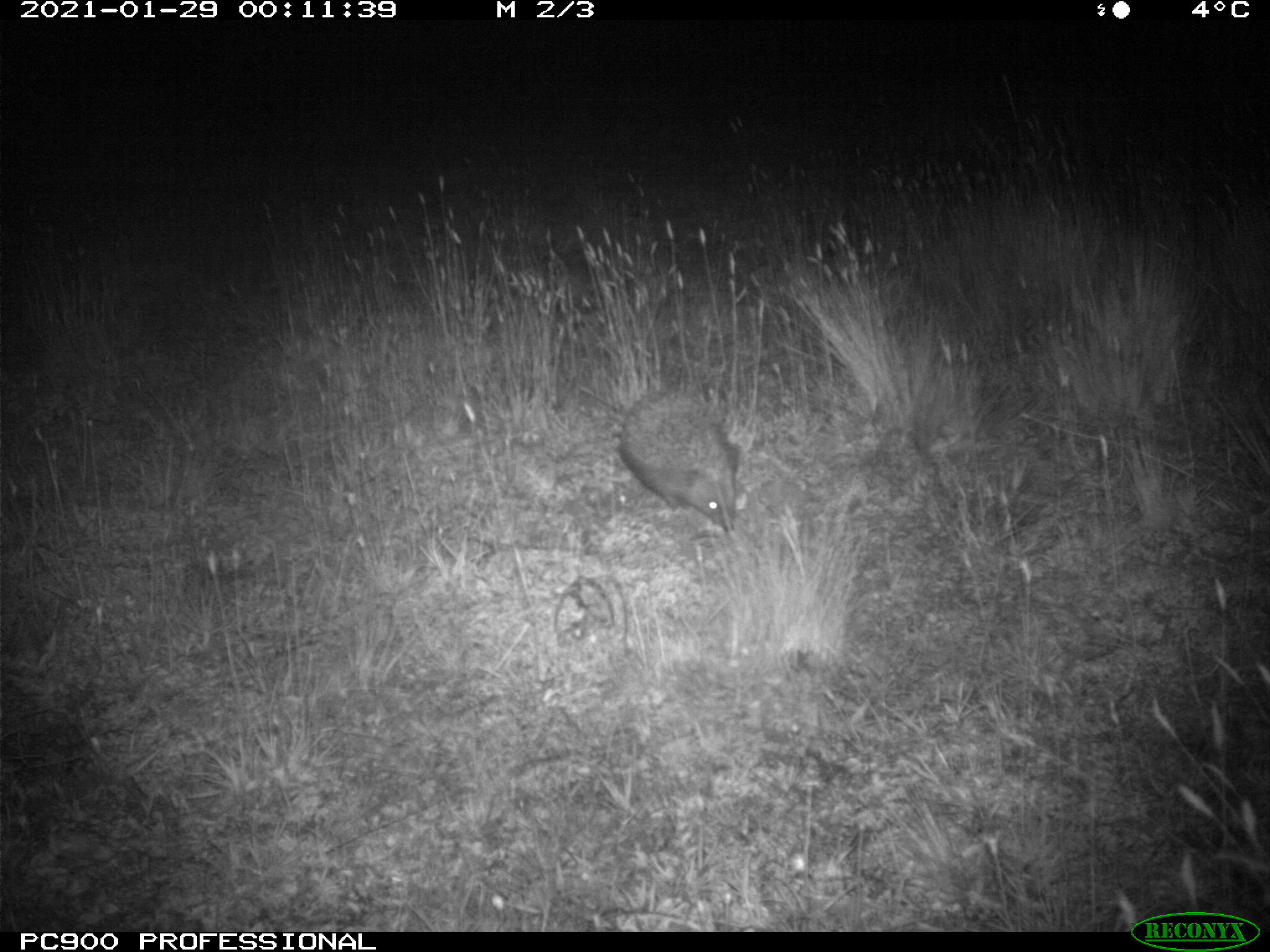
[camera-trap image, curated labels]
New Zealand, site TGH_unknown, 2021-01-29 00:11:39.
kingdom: Animalia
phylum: Chordata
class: Mammalia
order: Eulipotyphla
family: Erinaceidae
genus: Erinaceus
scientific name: Erinaceus europaeus europaeus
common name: european hedgehog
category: hedgehog